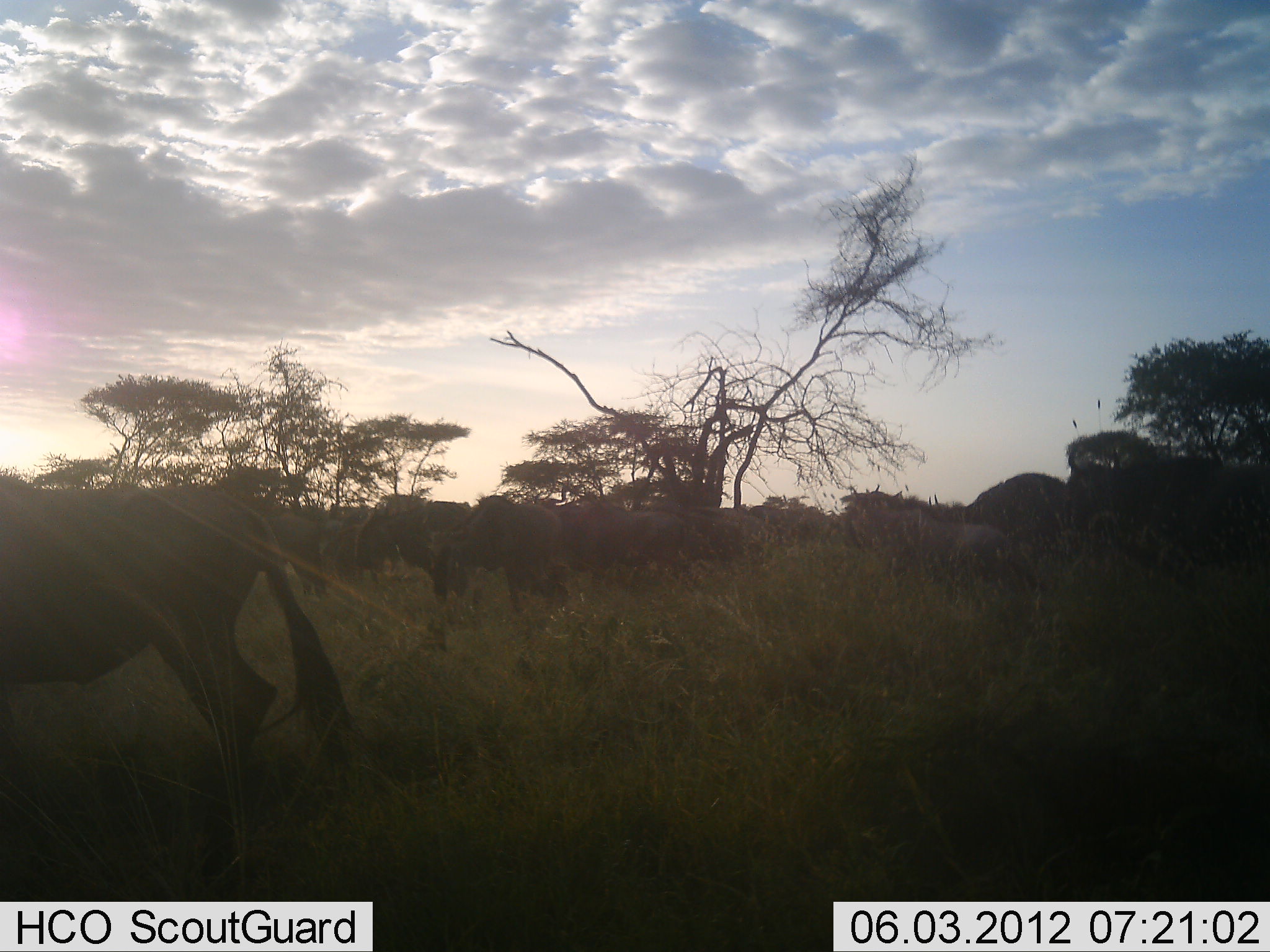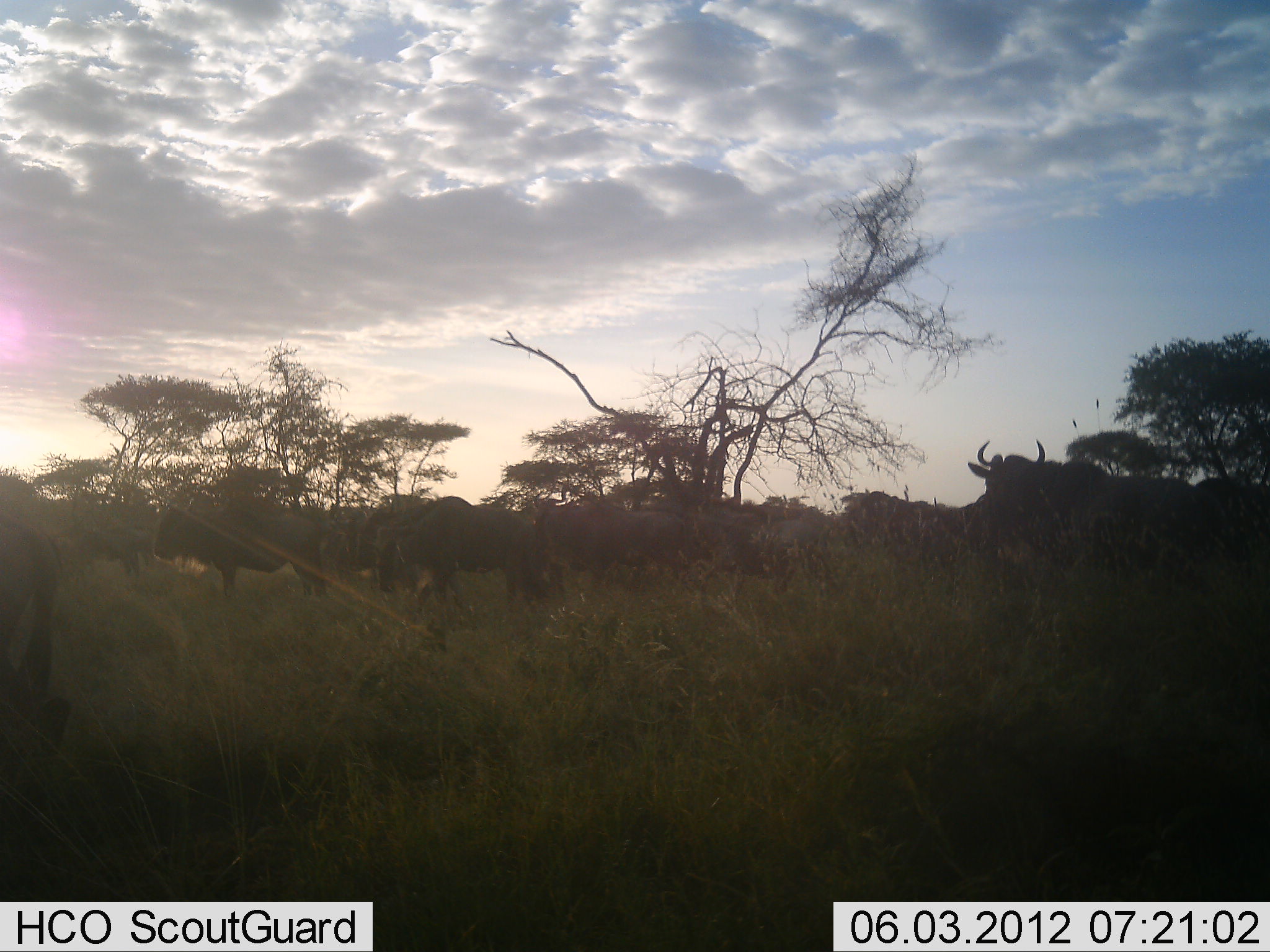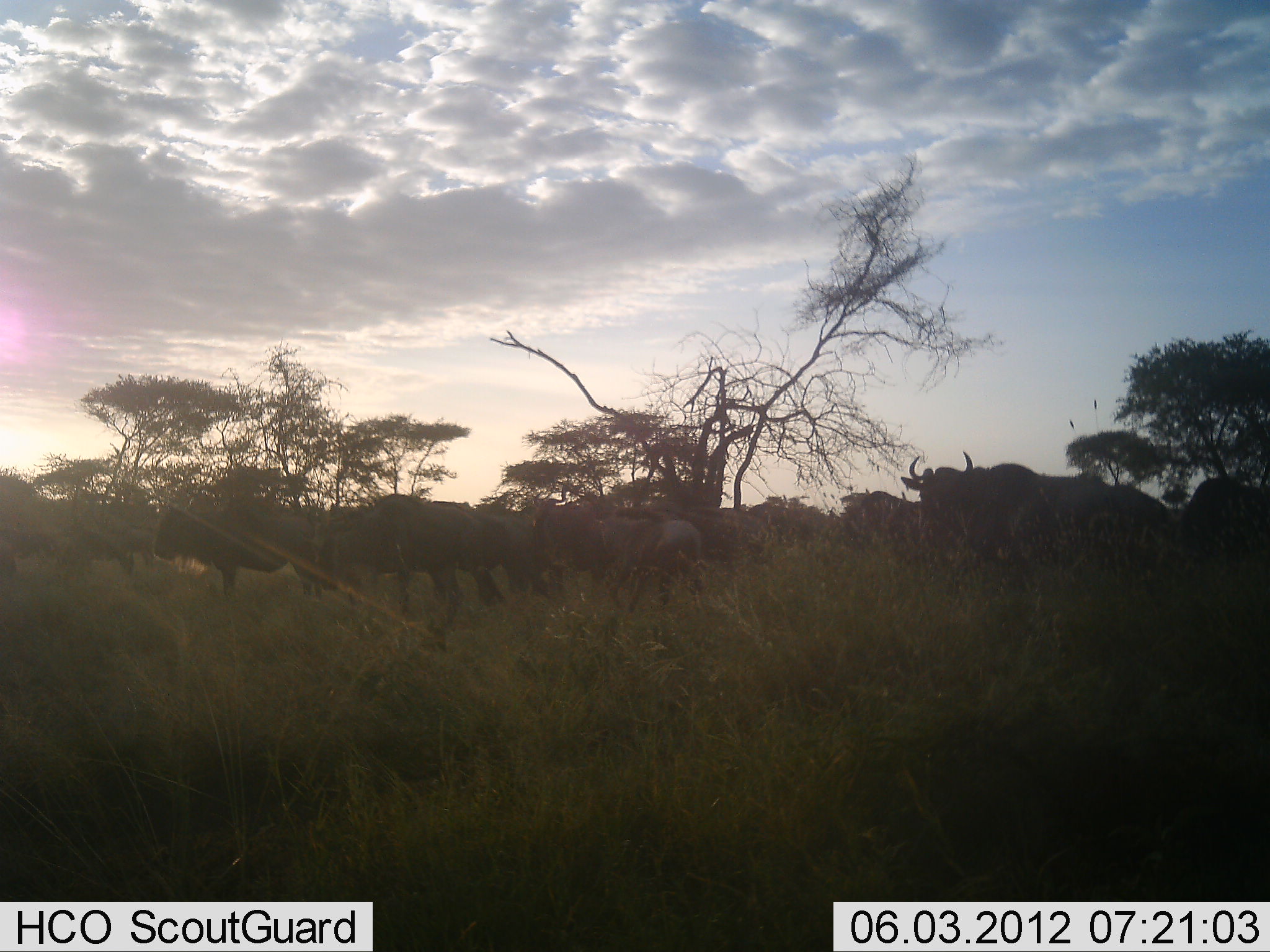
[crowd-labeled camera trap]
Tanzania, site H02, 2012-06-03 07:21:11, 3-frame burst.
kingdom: Animalia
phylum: Chordata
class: Mammalia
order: Artiodactyla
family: Bovidae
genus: Connochaetes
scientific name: Connochaetes taurinus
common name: blue wildebeest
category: wildebeest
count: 11-50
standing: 20%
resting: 0%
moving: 100%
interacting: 10%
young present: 0%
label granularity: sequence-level